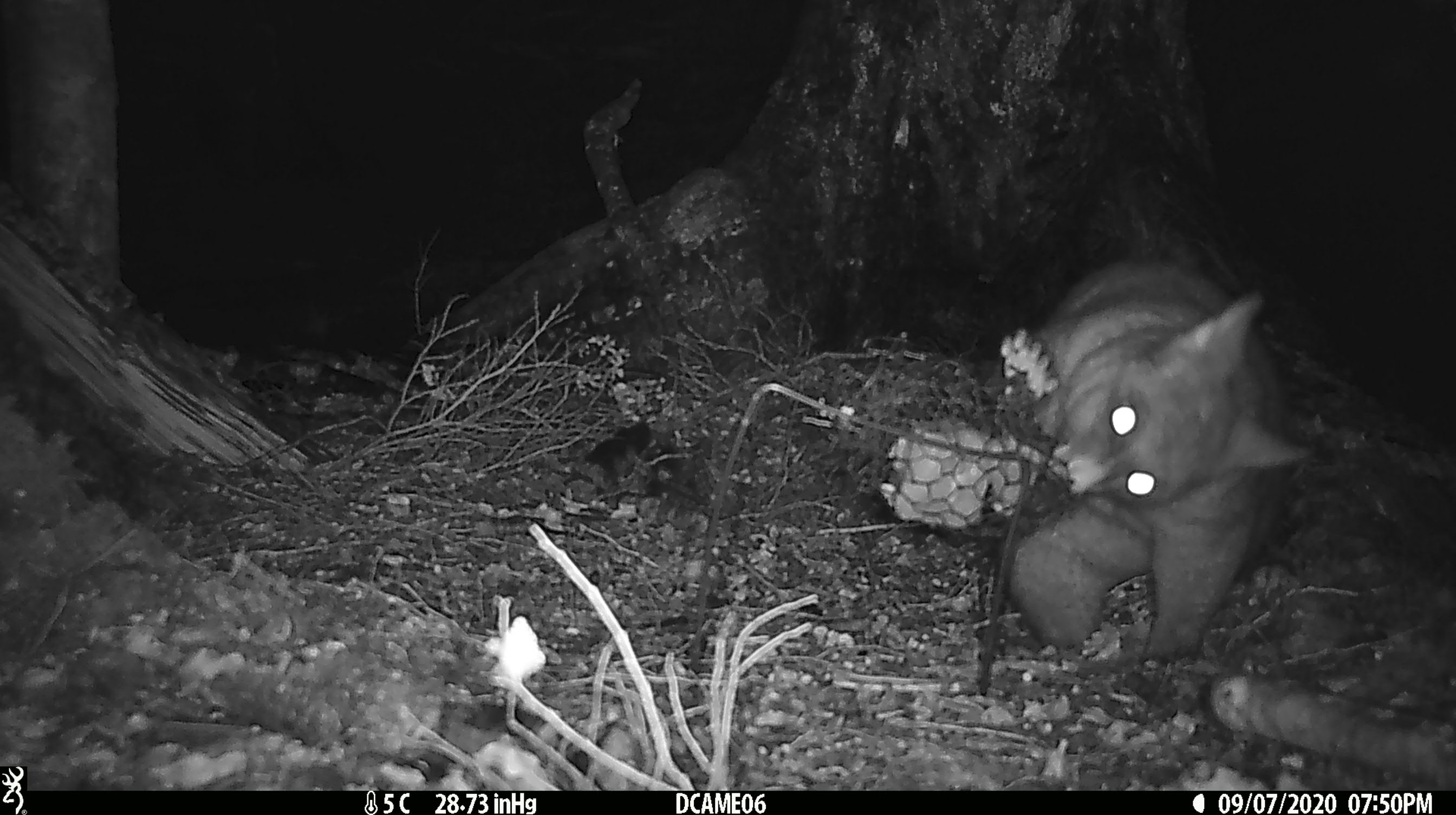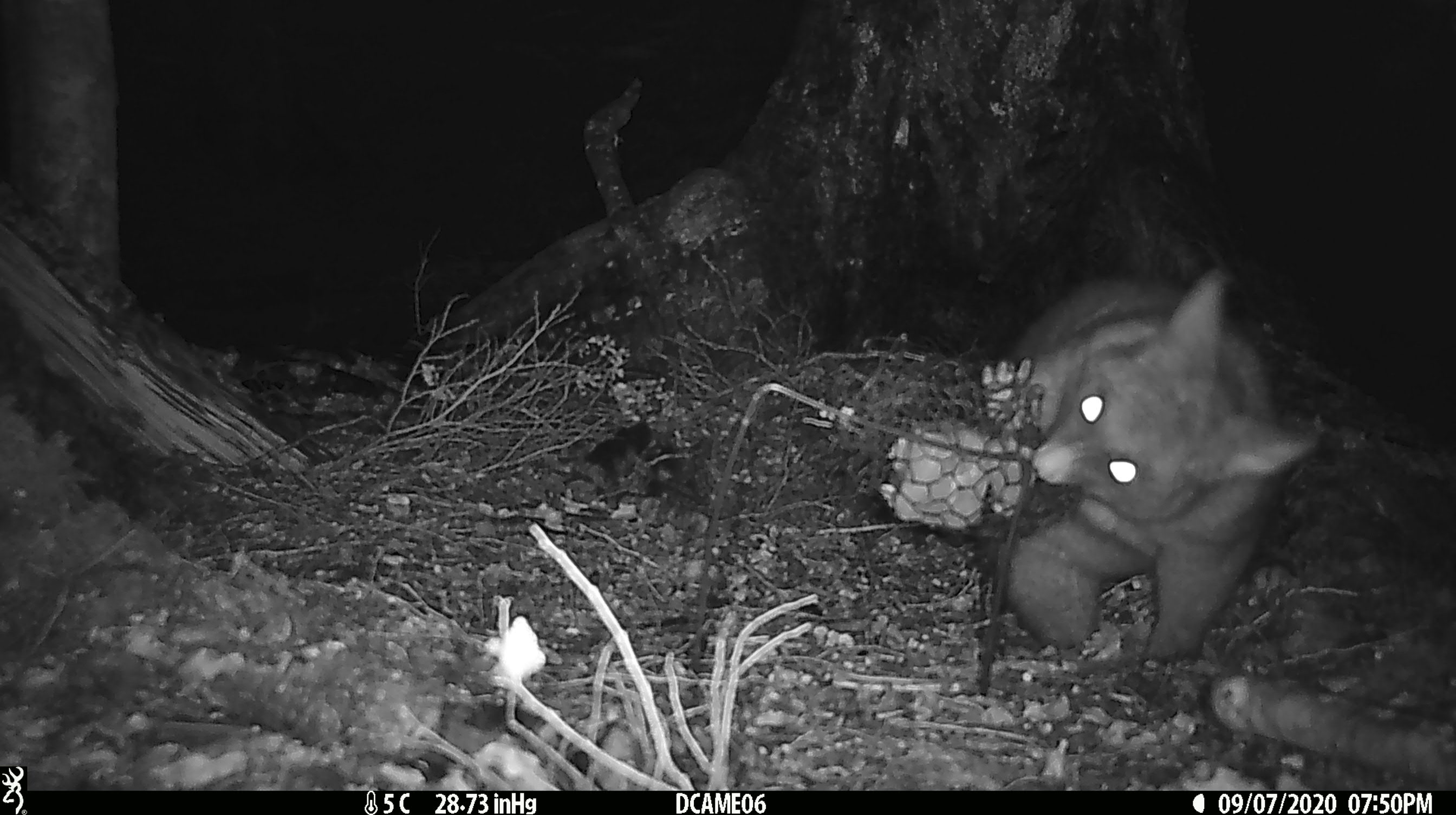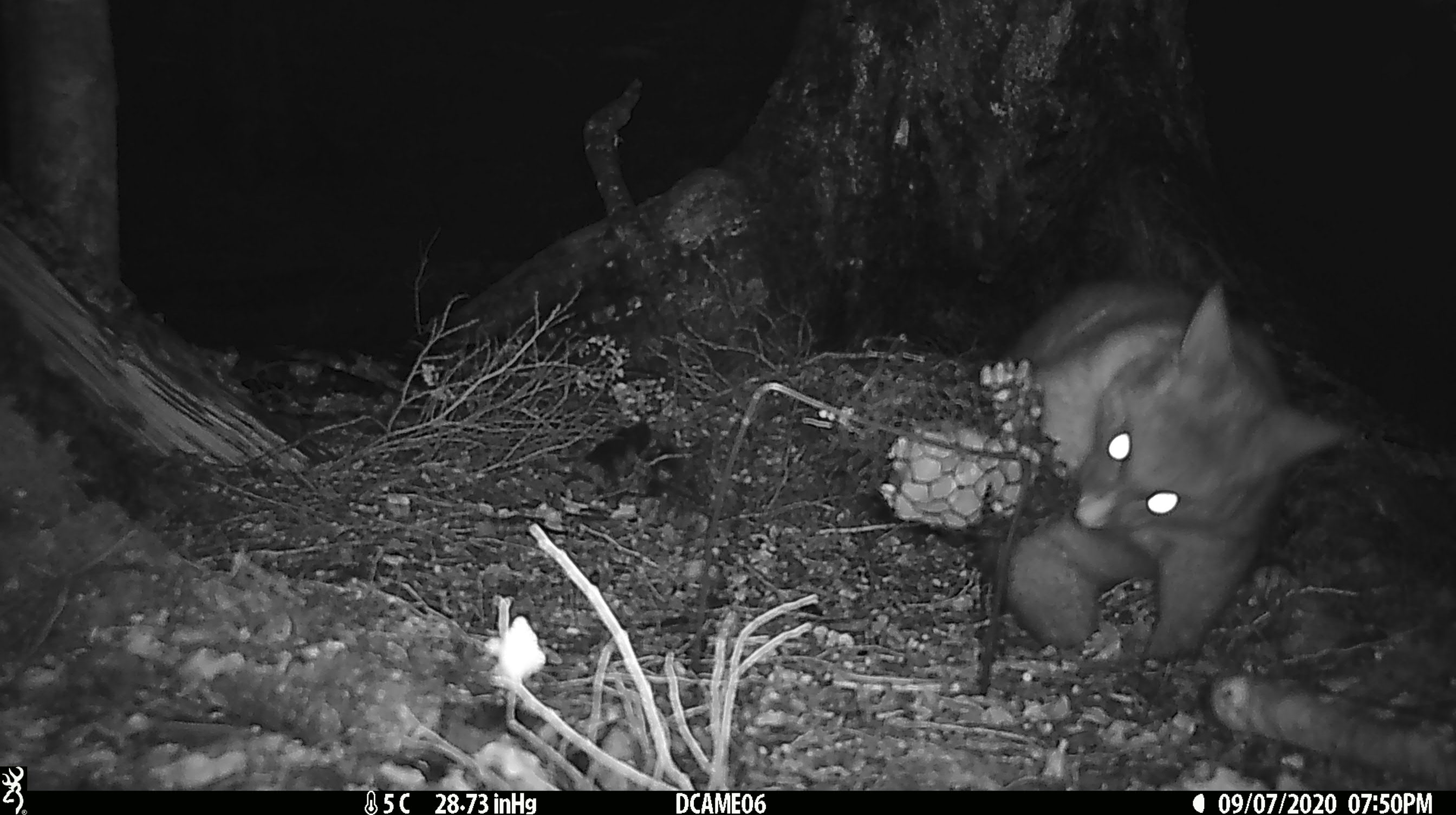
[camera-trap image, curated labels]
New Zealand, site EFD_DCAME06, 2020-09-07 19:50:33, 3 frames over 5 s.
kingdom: Animalia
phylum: Chordata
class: Mammalia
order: Diprotodontia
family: Phalangeridae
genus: Trichosurus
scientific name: Trichosurus vulpecula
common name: common brushtail possum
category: possum